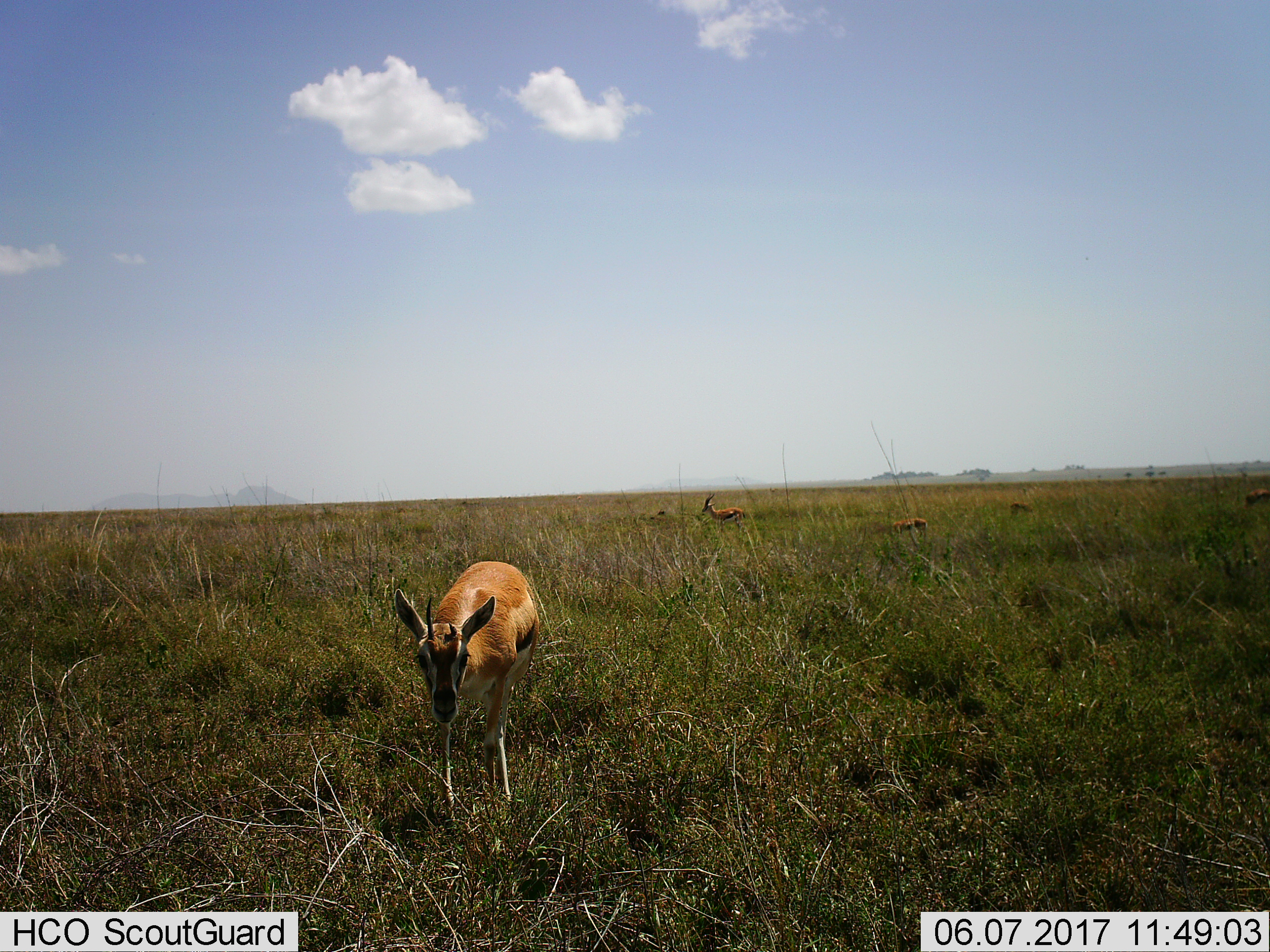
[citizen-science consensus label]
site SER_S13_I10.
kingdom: Animalia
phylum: Chordata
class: Mammalia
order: Artiodactyla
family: Bovidae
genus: Eudorcas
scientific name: Eudorcas thomsonii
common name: thomson's gazelle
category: gazellethomsons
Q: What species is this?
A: Gazellethomsons (thomson's gazelle) (Eudorcas thomsonii).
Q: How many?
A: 5.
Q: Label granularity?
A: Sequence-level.